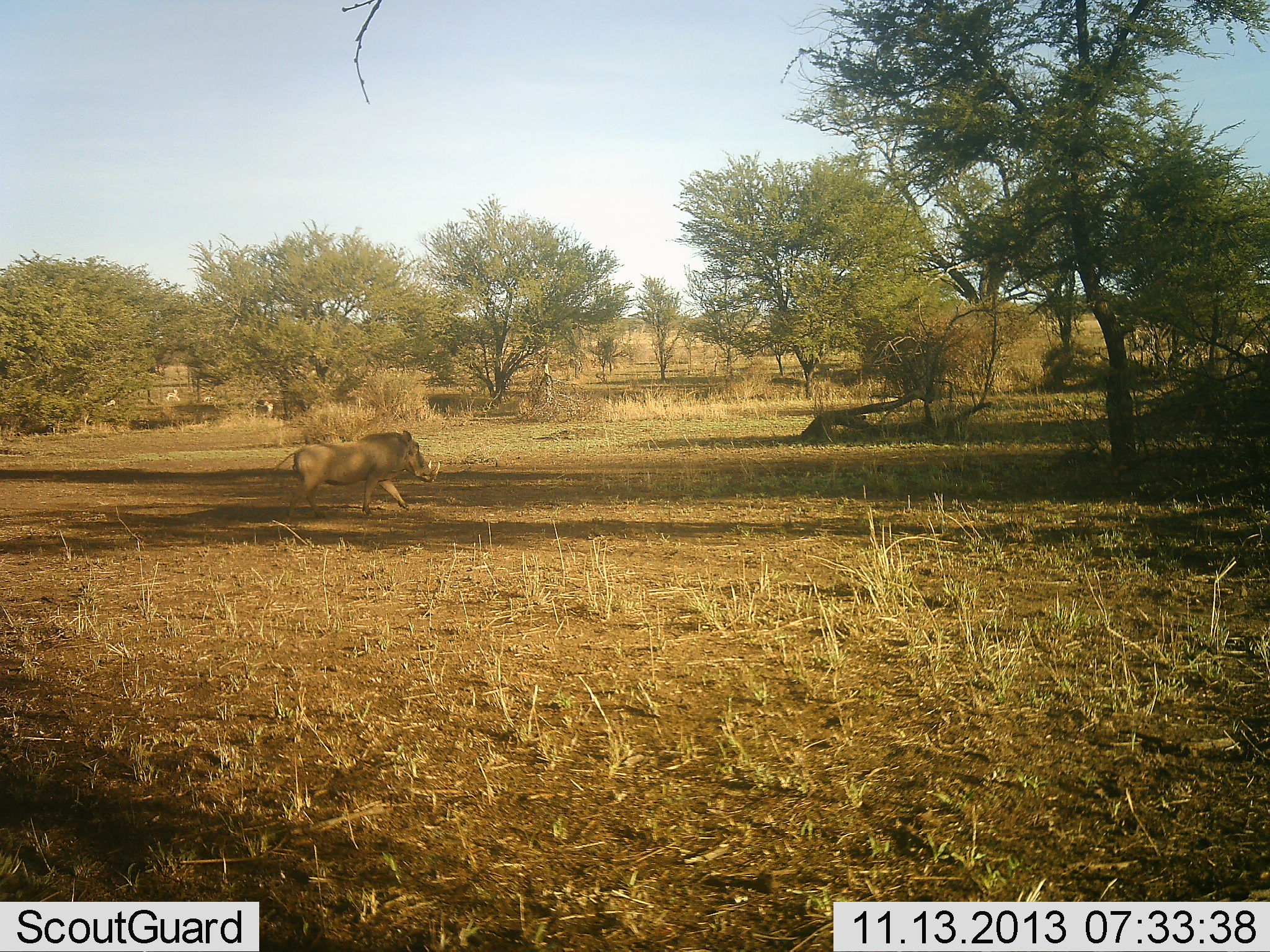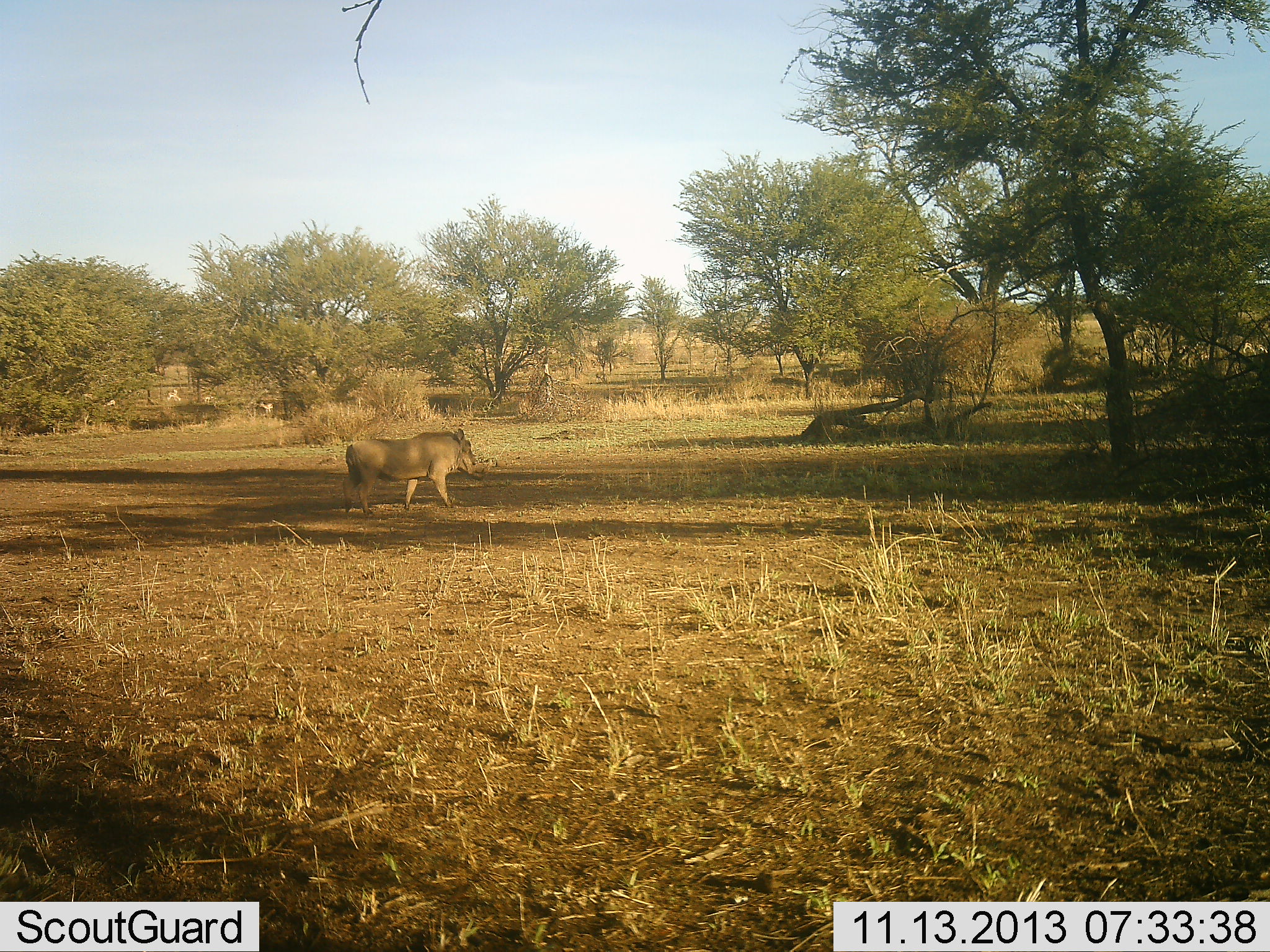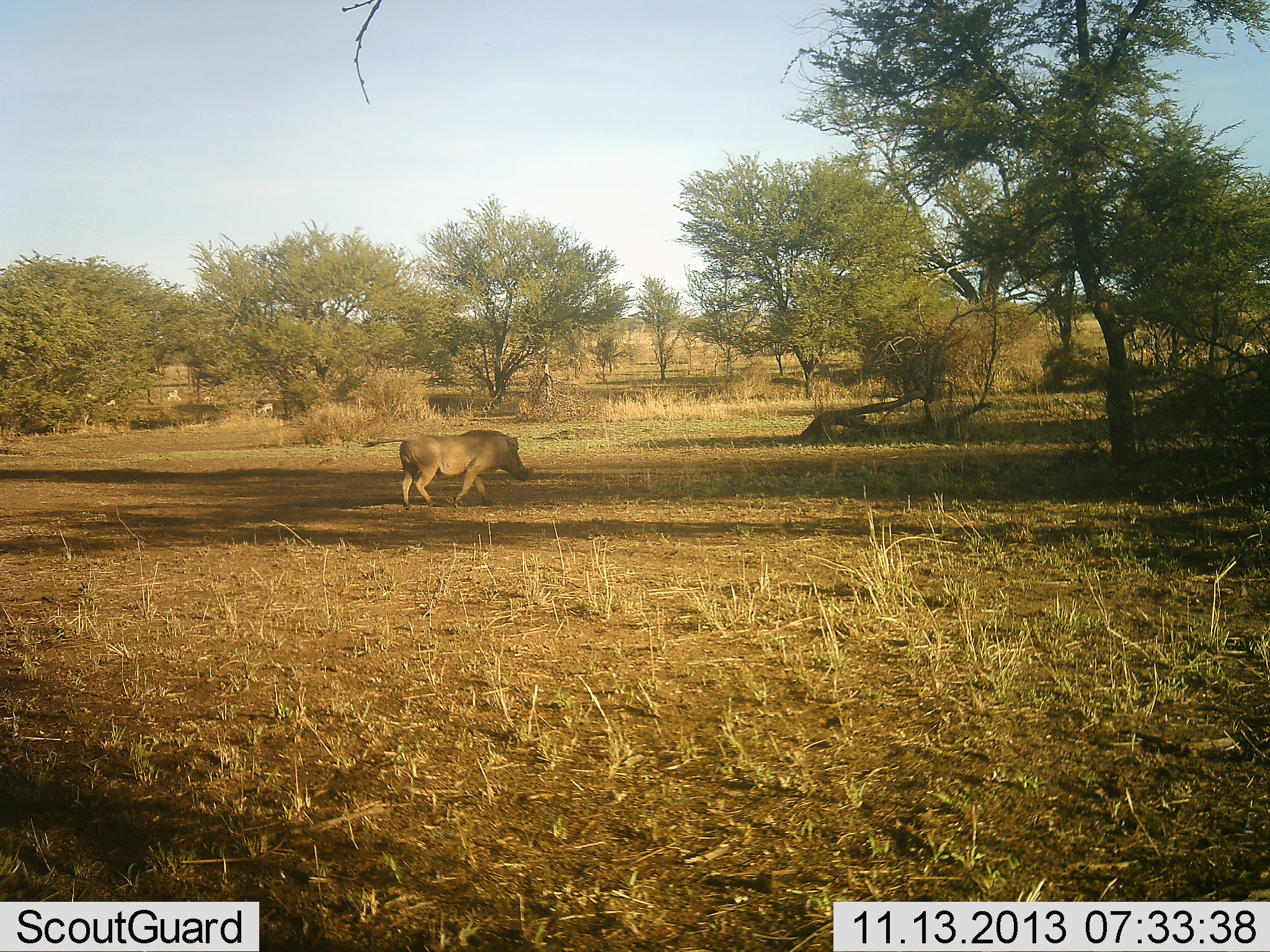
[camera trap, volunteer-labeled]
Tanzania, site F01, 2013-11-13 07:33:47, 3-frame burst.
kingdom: Animalia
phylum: Chordata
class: Mammalia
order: Artiodactyla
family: Suidae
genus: Phacochoerus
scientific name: Phacochoerus africanus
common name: warthog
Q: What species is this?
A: Warthog (Phacochoerus africanus).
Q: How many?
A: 1.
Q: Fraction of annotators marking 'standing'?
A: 0%.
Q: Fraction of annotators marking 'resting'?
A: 0%.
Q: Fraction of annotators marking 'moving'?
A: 100%.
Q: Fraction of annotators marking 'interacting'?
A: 0%.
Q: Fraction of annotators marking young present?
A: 0%.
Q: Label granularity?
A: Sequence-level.